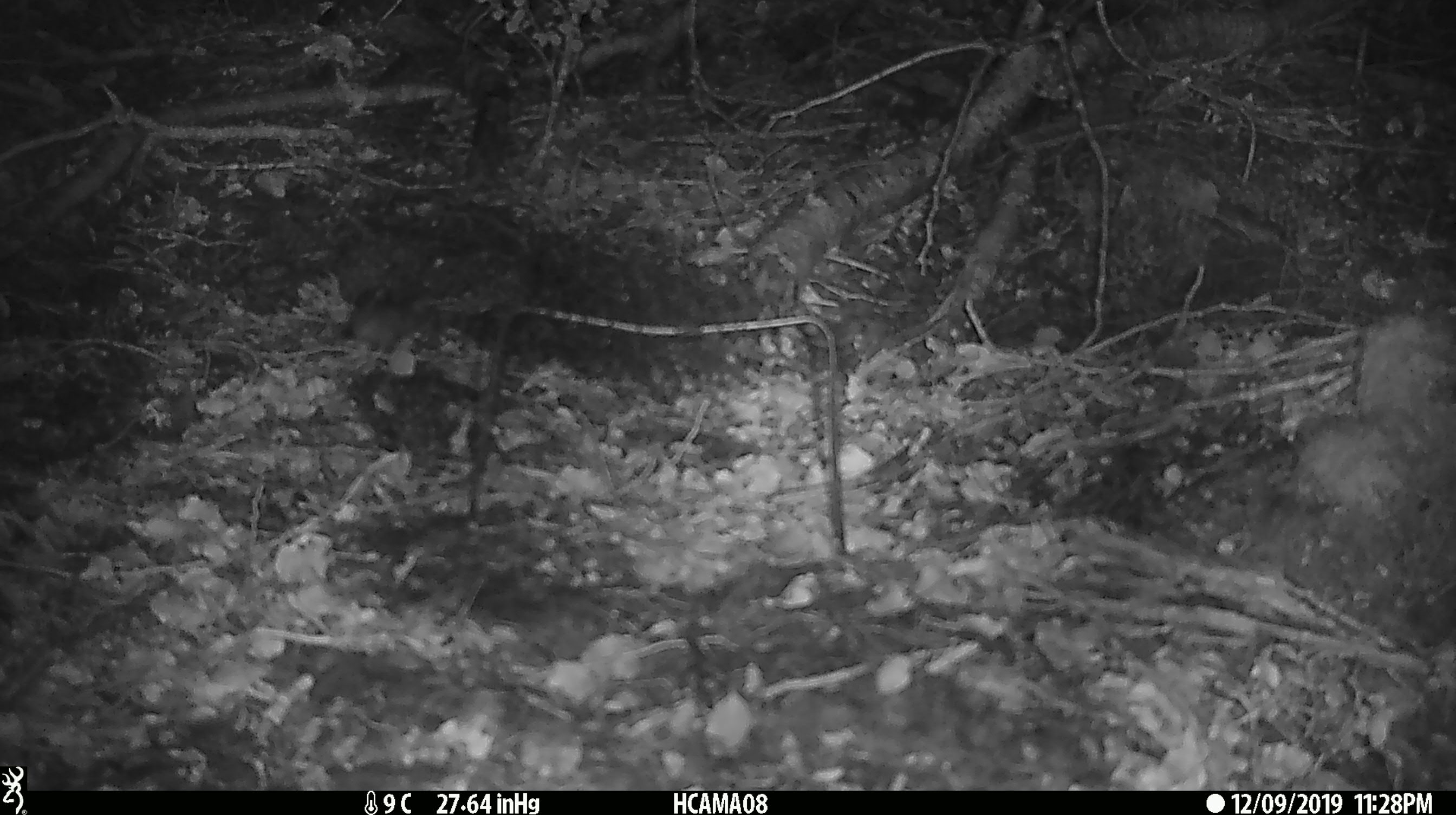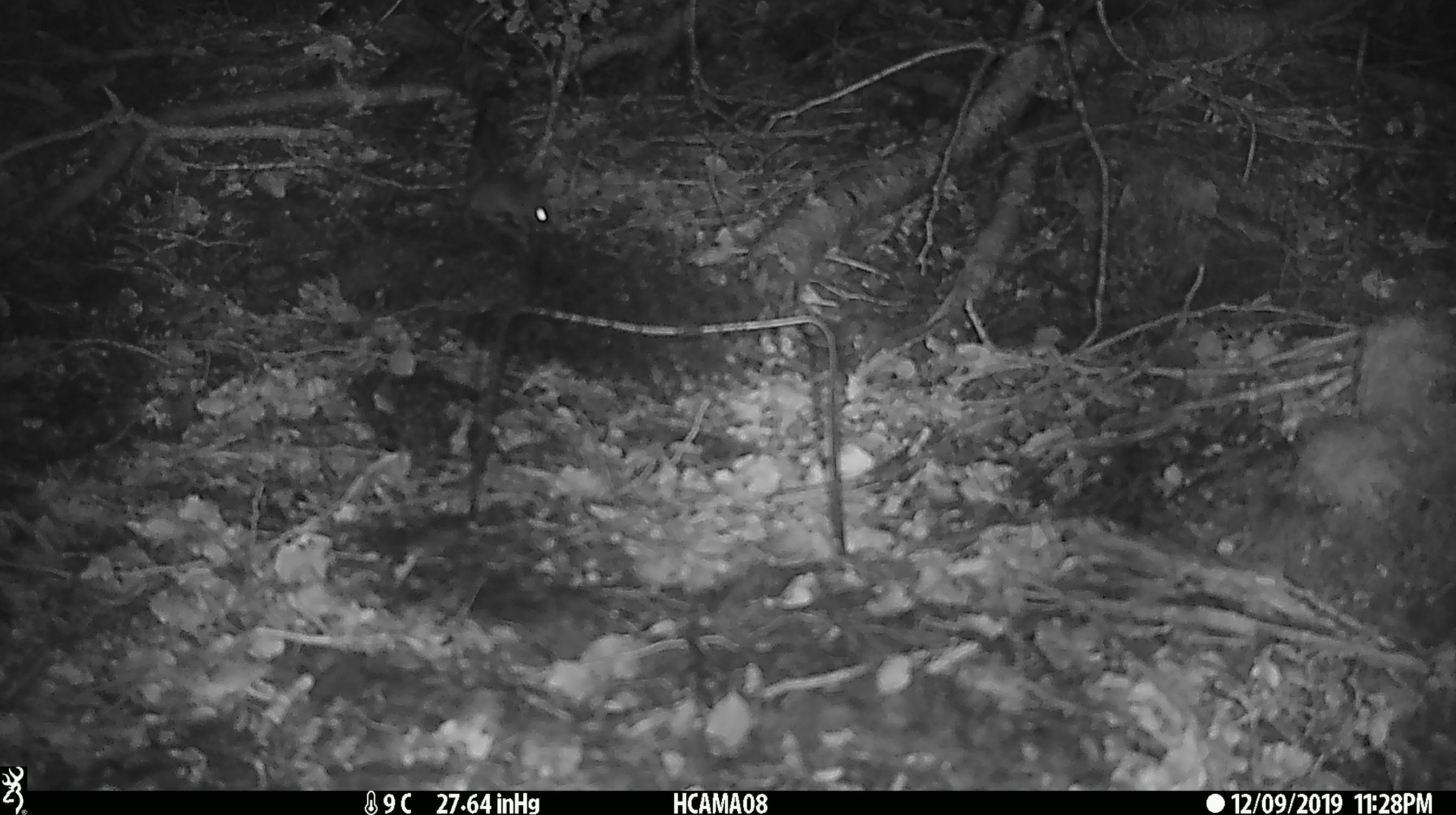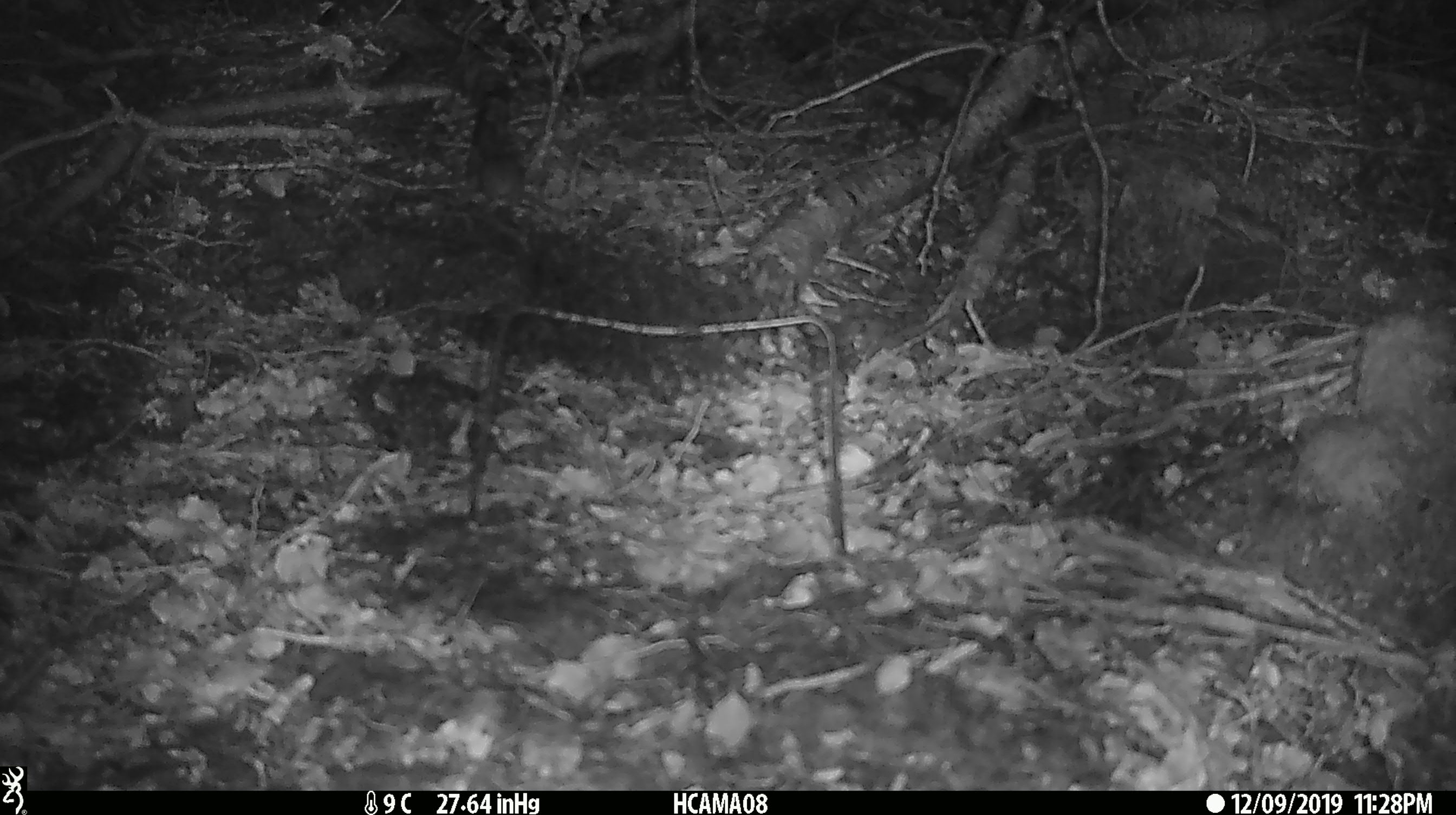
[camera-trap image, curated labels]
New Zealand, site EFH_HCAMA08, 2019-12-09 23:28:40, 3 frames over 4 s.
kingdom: Animalia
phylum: Chordata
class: Mammalia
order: Rodentia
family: Muridae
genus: Mus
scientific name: Mus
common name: mouse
Mouse (Mus).